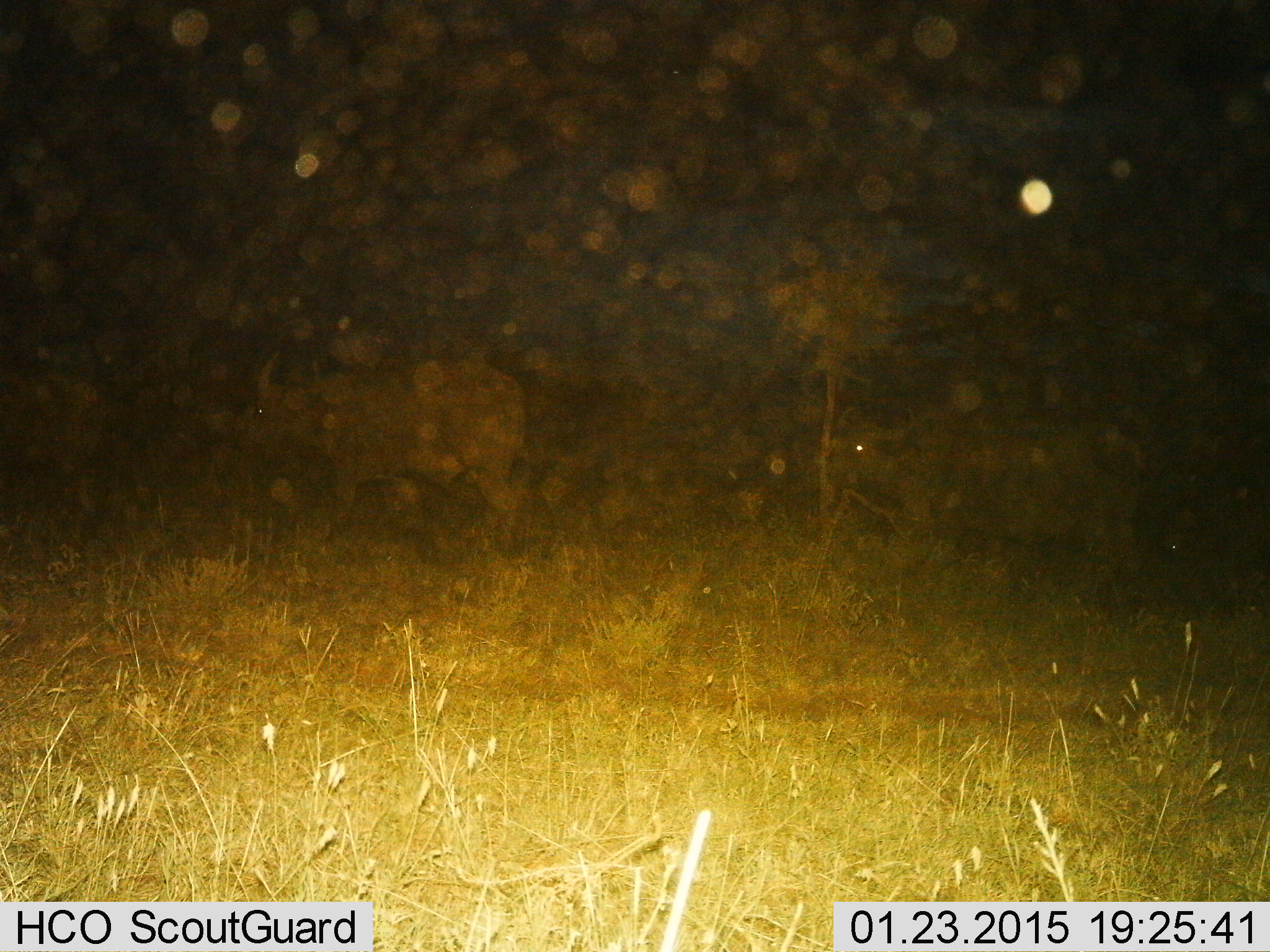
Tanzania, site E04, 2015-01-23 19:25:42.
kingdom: Animalia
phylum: Chordata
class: Mammalia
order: Artiodactyla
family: Bovidae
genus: Syncerus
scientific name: Syncerus caffer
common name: cape buffalo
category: buffalo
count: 2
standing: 10%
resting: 0%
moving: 100%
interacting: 0%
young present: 0%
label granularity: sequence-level